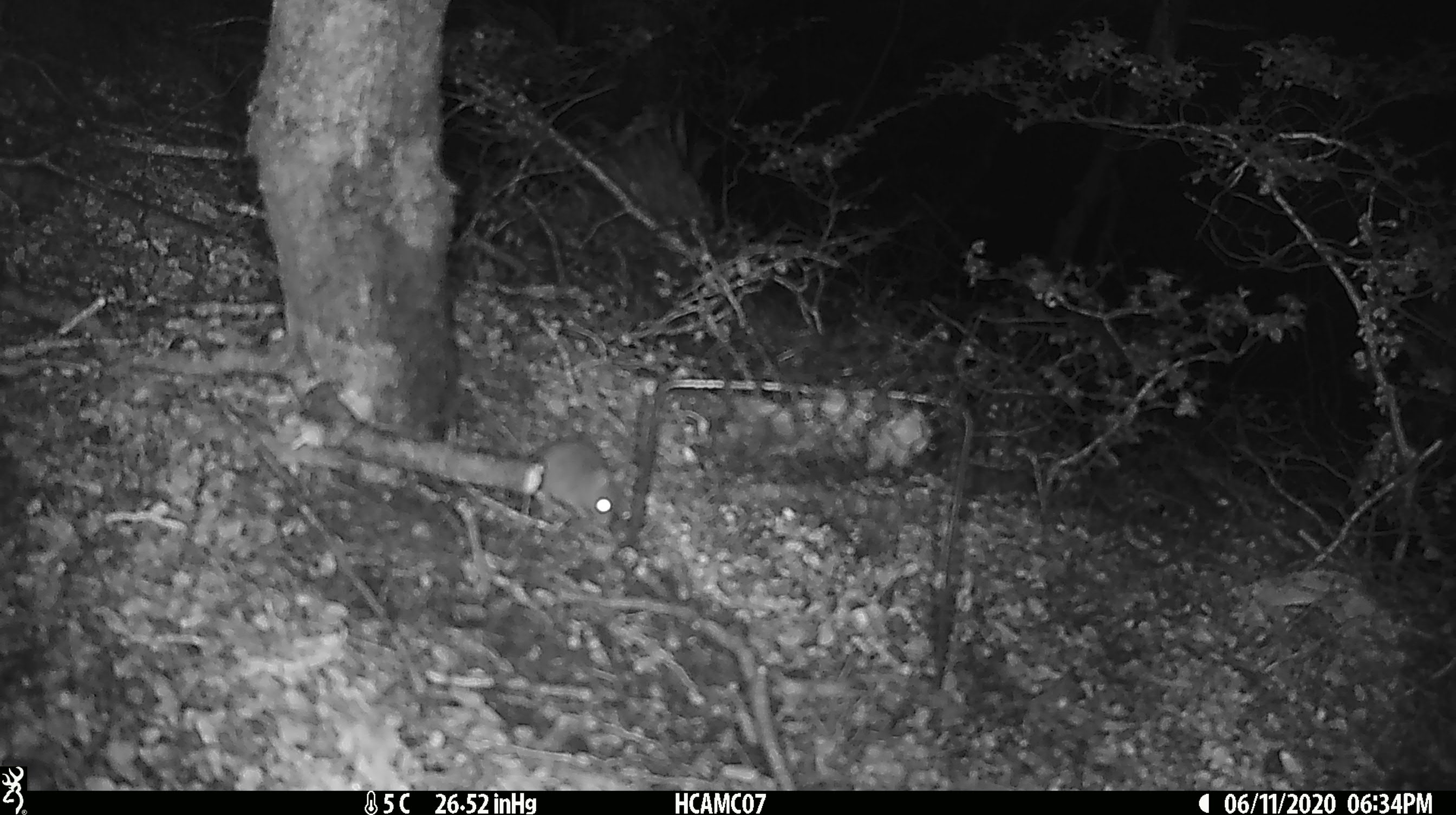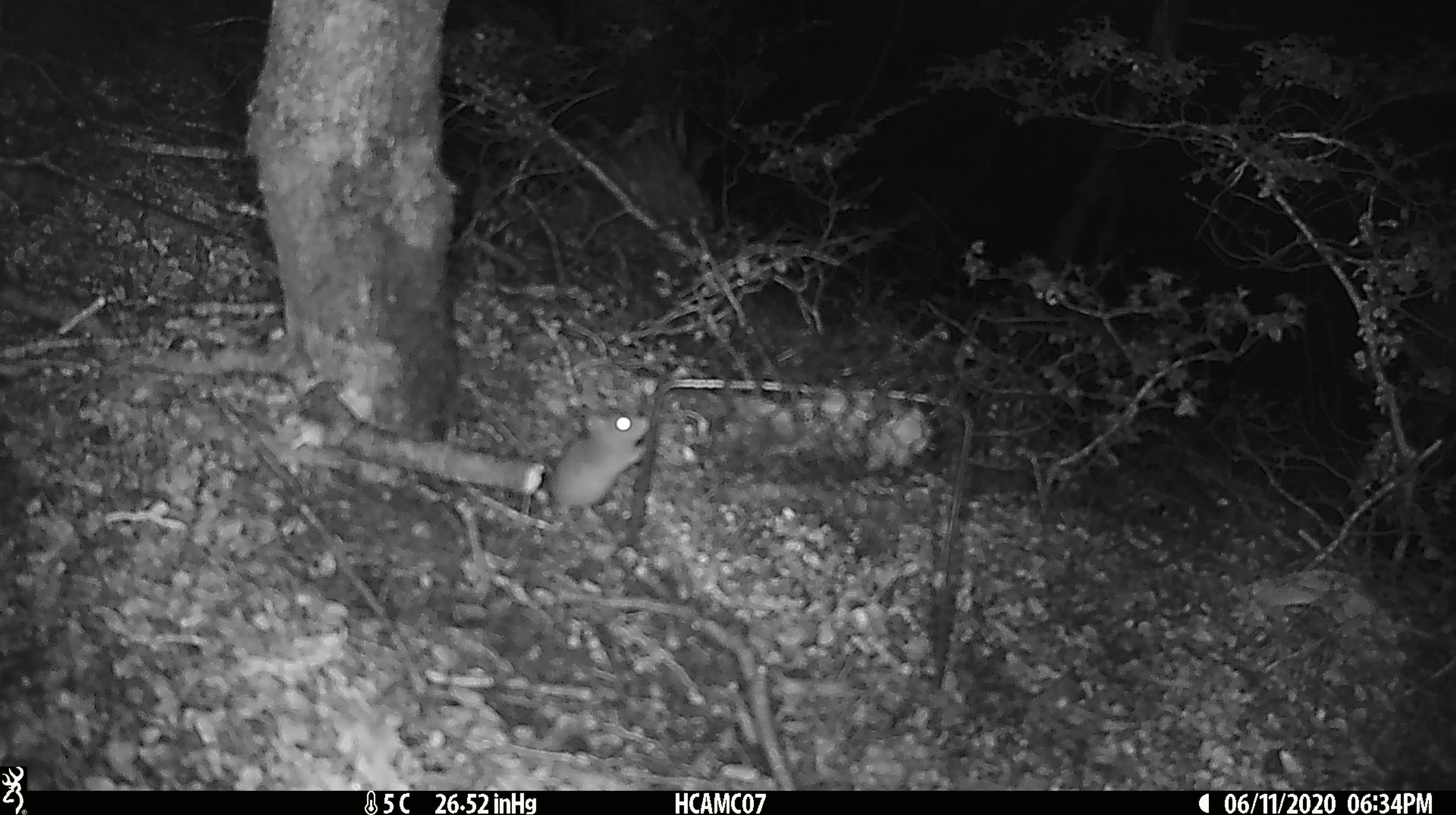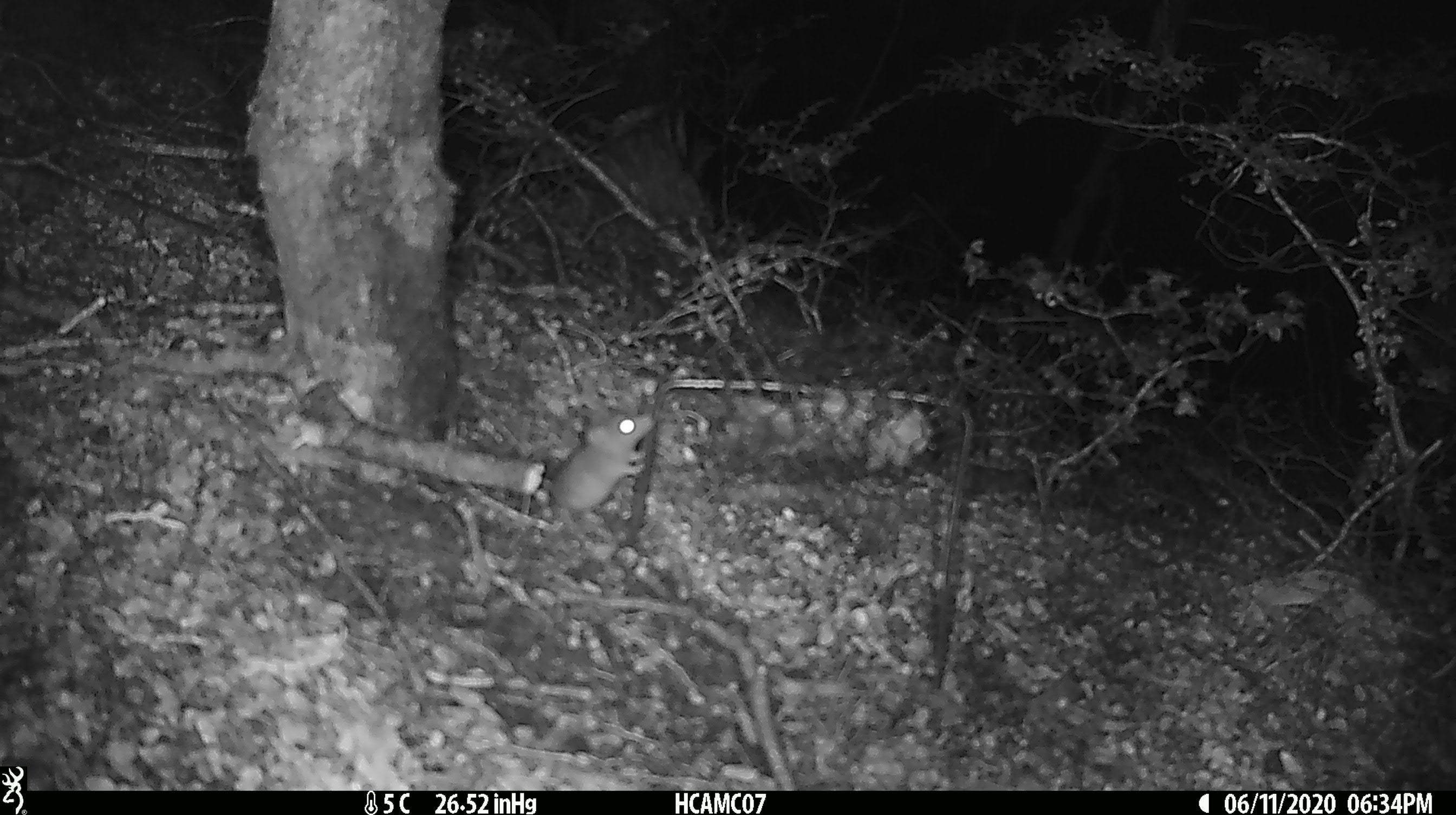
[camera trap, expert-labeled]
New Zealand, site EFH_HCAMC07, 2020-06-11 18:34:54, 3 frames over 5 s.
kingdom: Animalia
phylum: Chordata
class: Mammalia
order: Rodentia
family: Muridae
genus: Mus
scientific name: Mus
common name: mouse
Mouse (Mus).